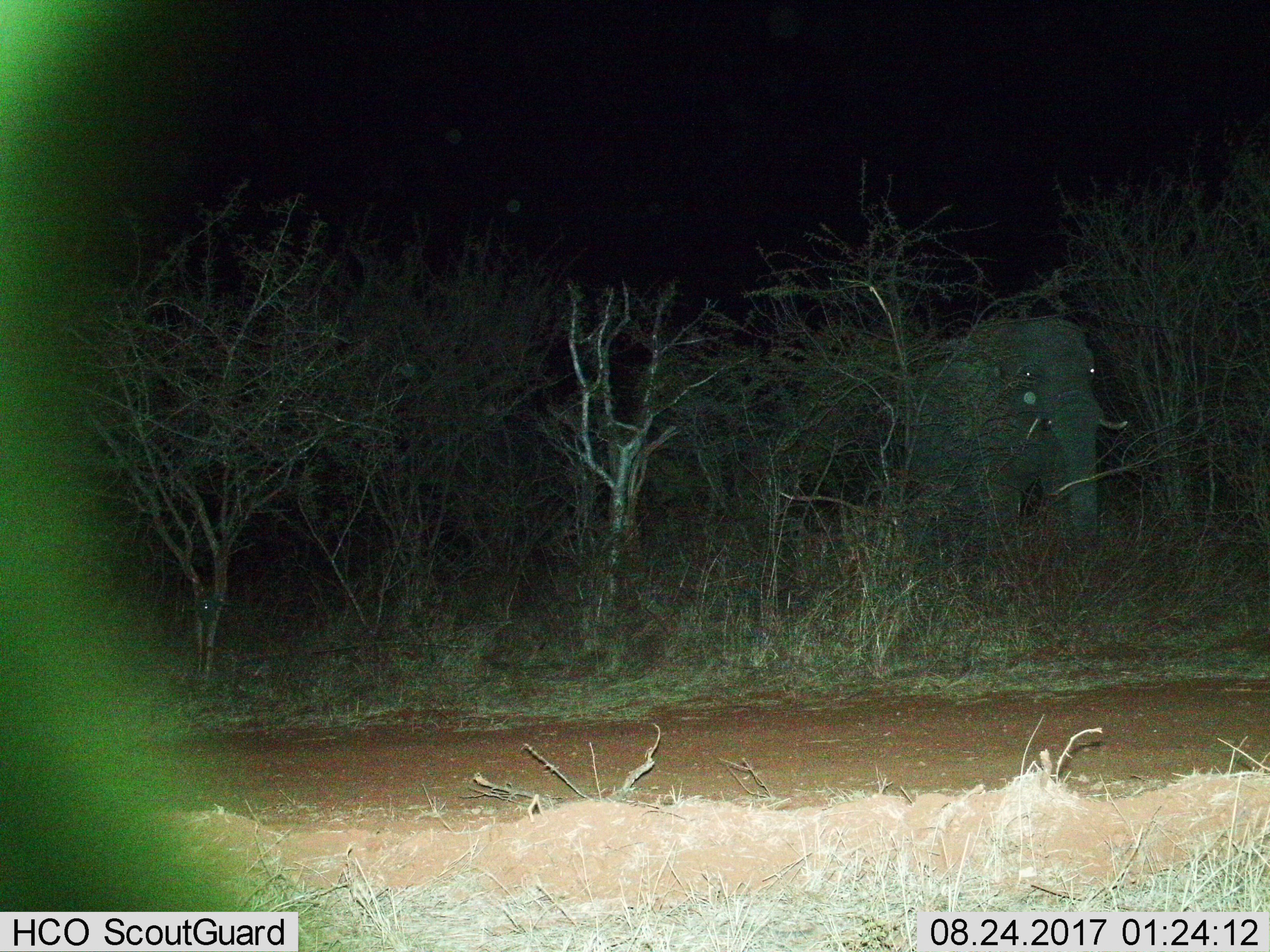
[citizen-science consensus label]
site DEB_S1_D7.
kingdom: Animalia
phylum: Chordata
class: Mammalia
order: Proboscidea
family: Elephantidae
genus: Loxodonta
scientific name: Loxodonta africana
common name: african bush elephant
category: elephant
Elephant (african bush elephant) (Loxodonta africana), count 1. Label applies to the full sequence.